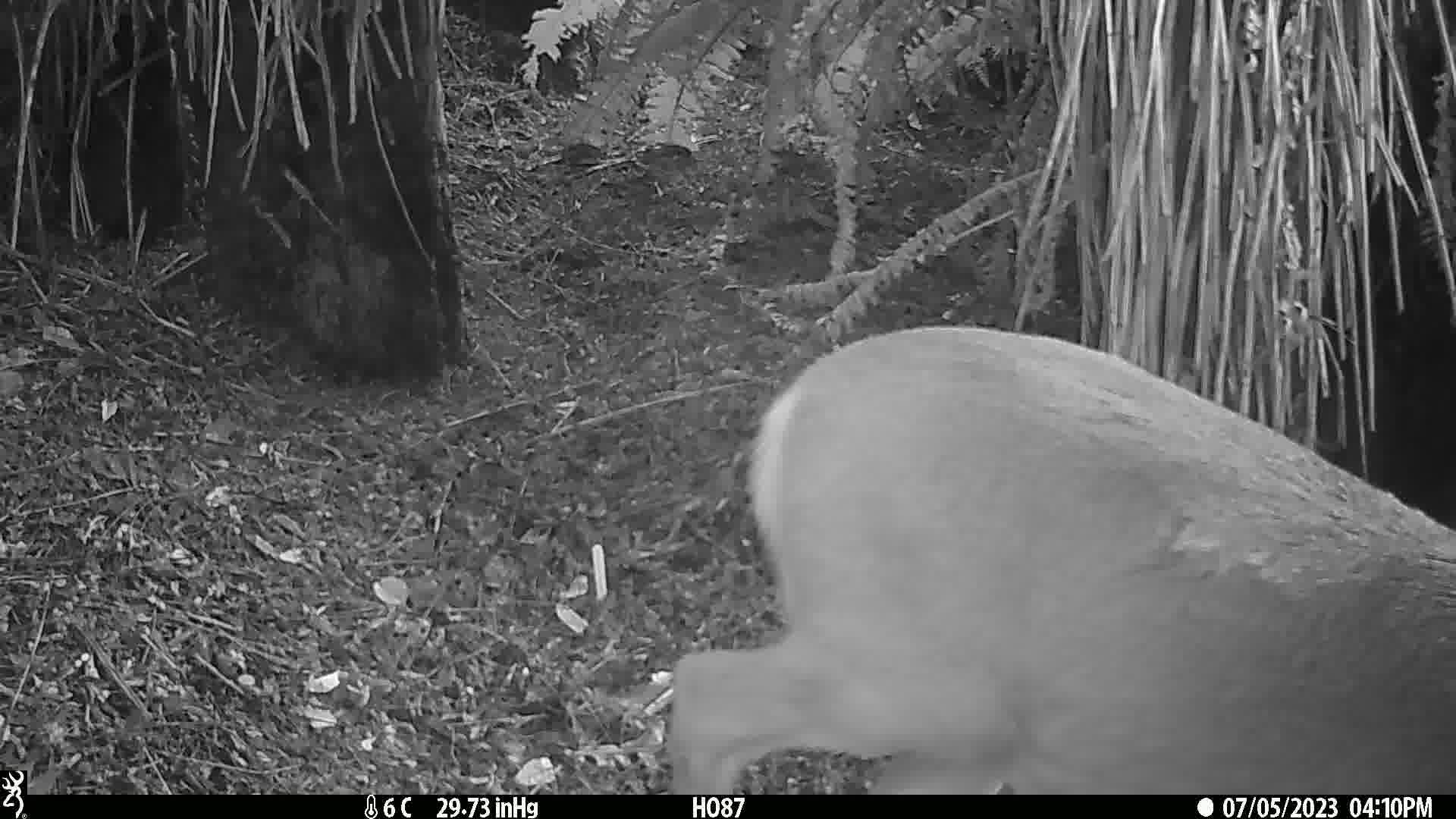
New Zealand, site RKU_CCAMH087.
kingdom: Animalia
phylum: Chordata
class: Mammalia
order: Artiodactyla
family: Cervidae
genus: Odocoileus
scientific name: Odocoileus virginianus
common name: white-tailed deer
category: white tailed deer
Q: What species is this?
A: White tailed deer (white-tailed deer) (Odocoileus virginianus).